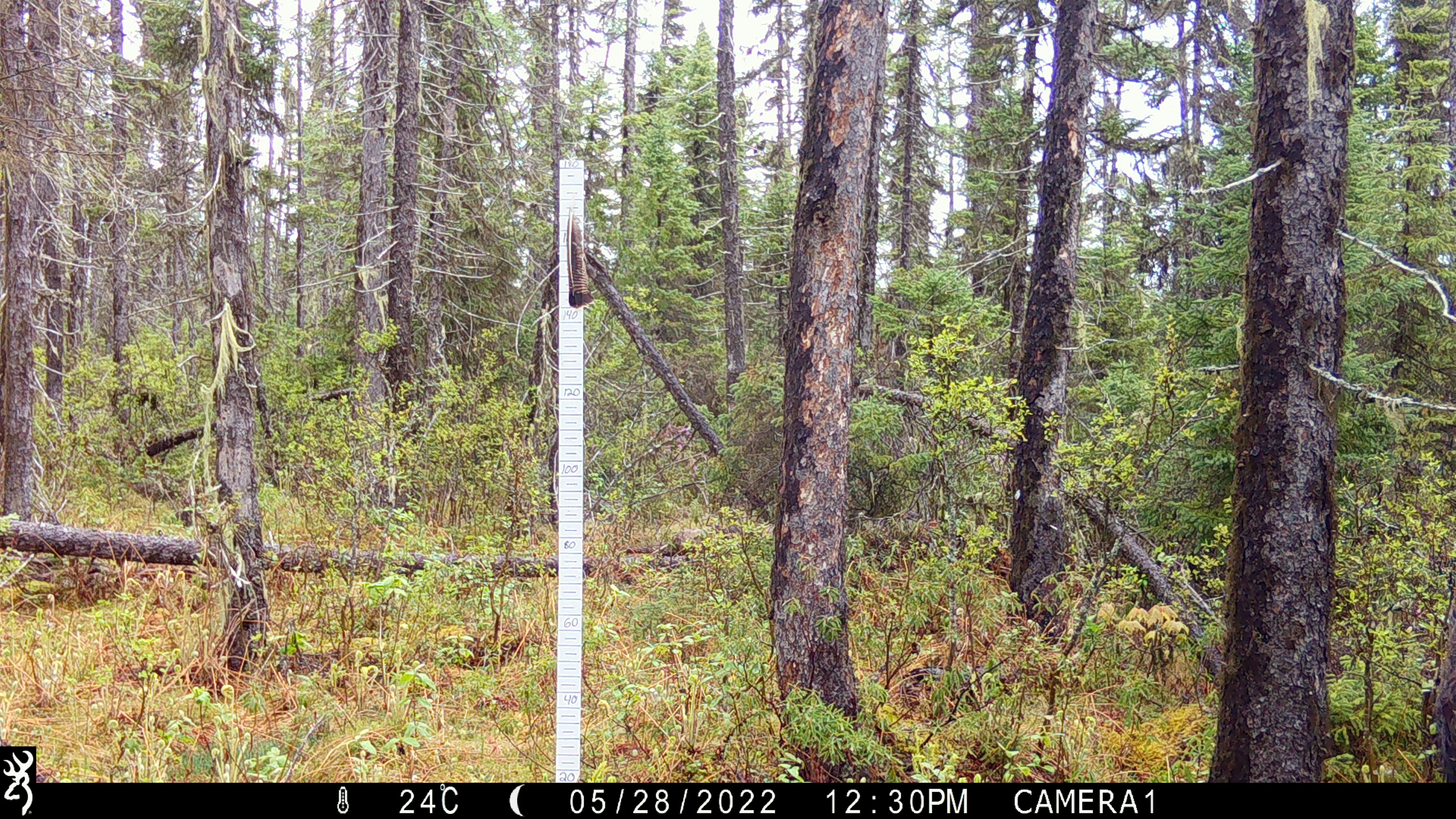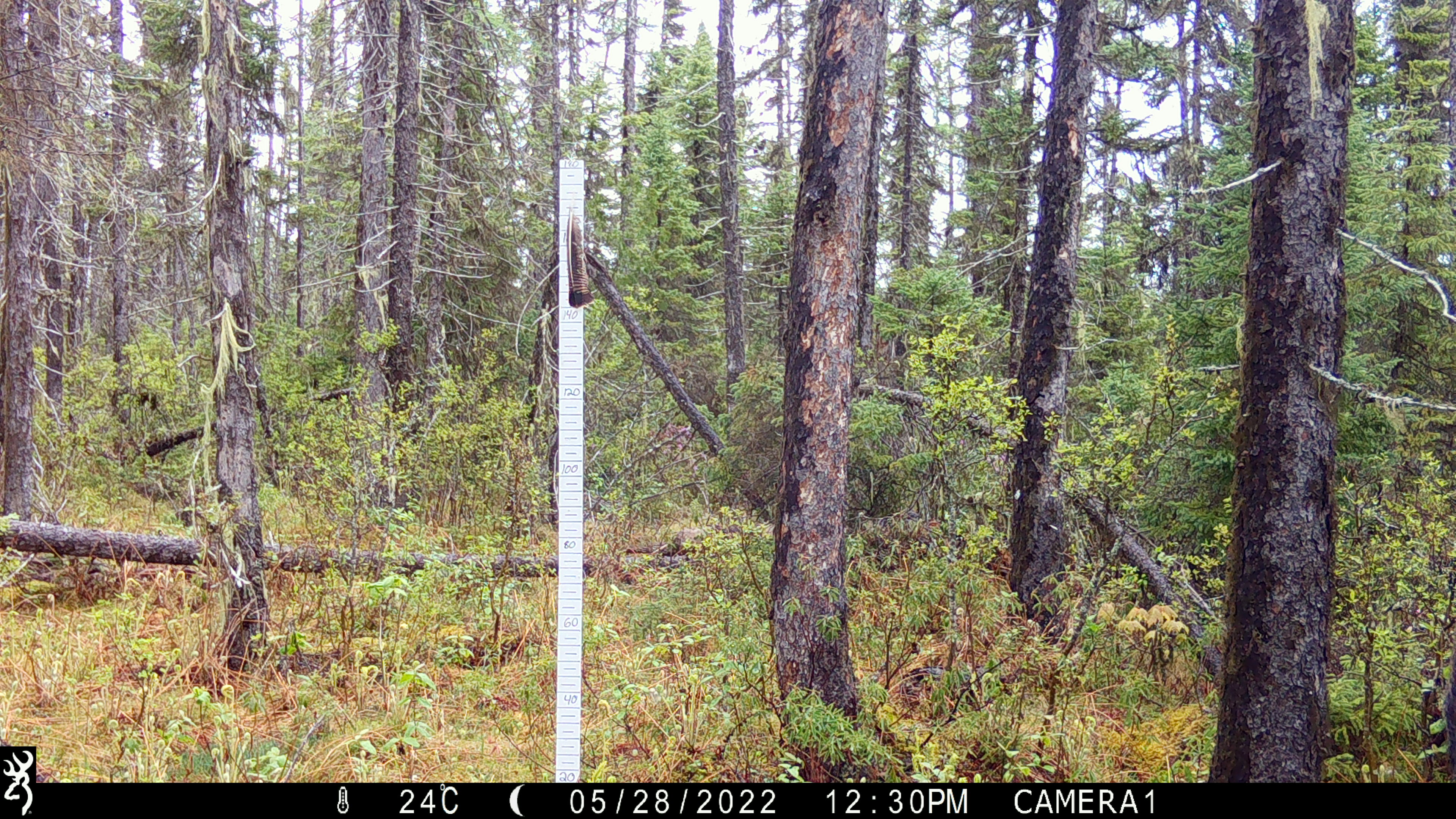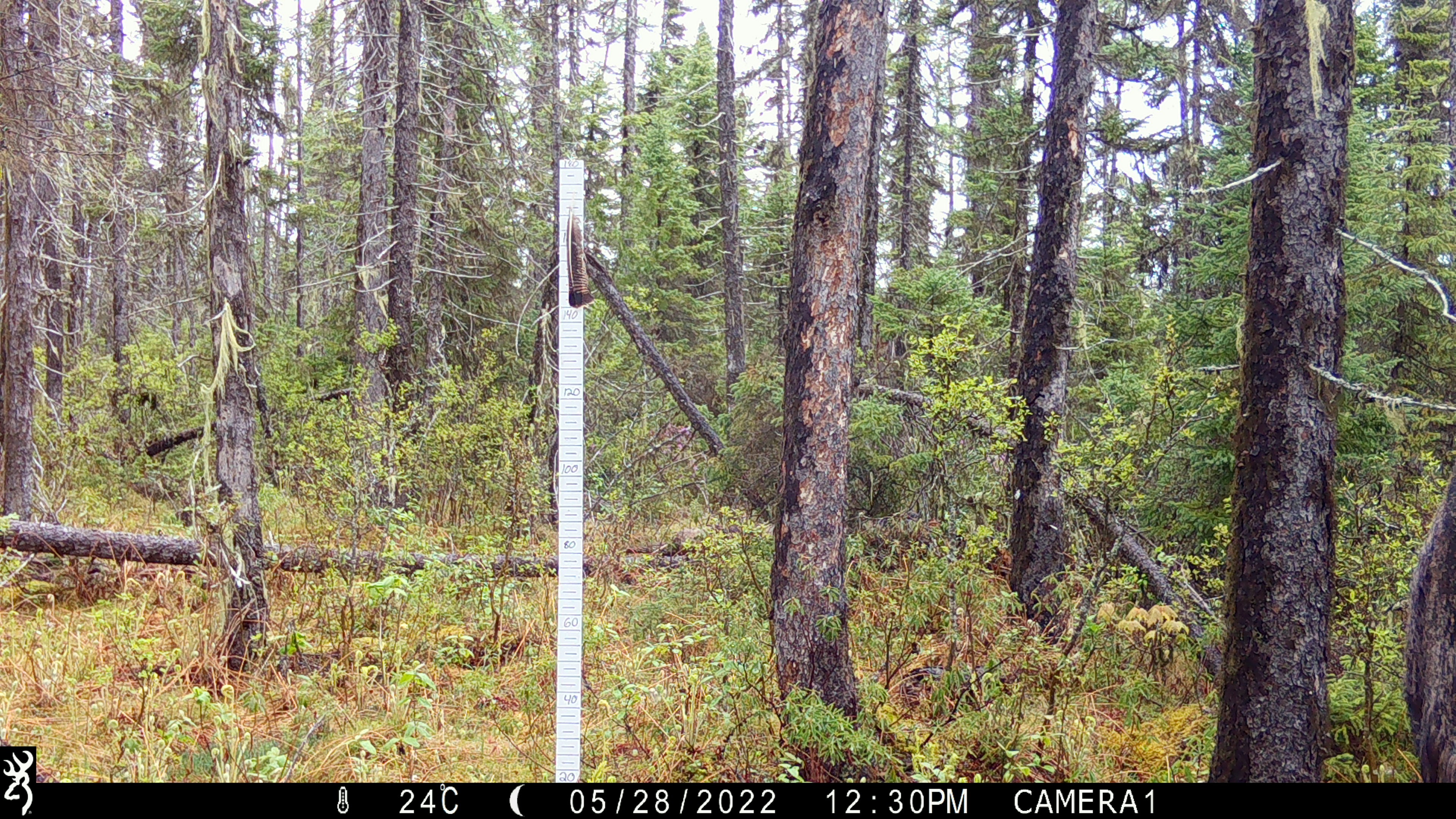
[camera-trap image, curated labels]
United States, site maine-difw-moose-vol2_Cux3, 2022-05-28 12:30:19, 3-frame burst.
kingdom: Animalia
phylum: Chordata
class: Mammalia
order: Artiodactyla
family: Cervidae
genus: Alces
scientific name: Alces alces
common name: moose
Moose (Alces alces).